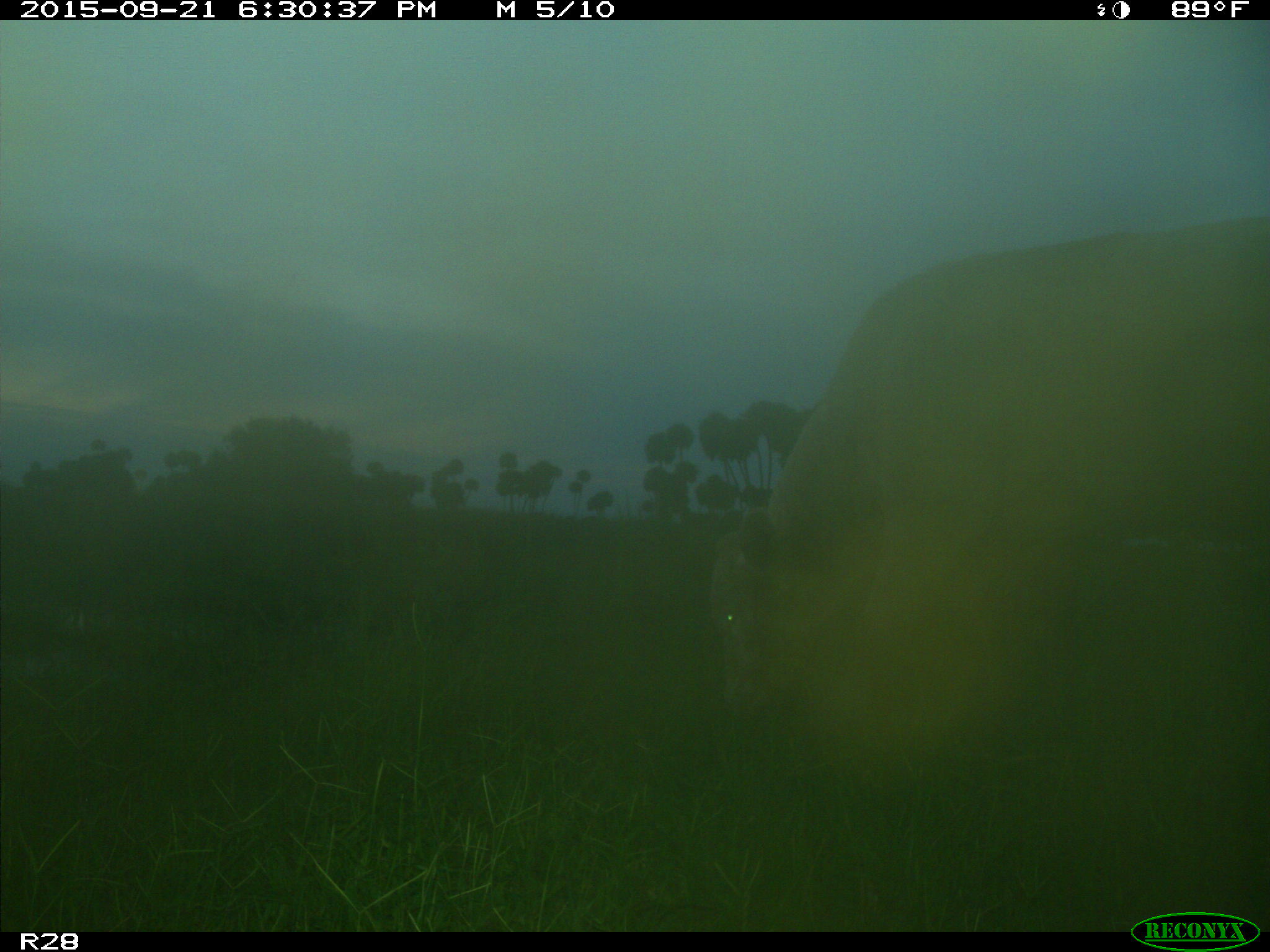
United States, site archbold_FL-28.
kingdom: Animalia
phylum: Chordata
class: Mammalia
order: Artiodactyla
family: Bovidae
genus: Bos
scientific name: Bos taurus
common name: domestic cow